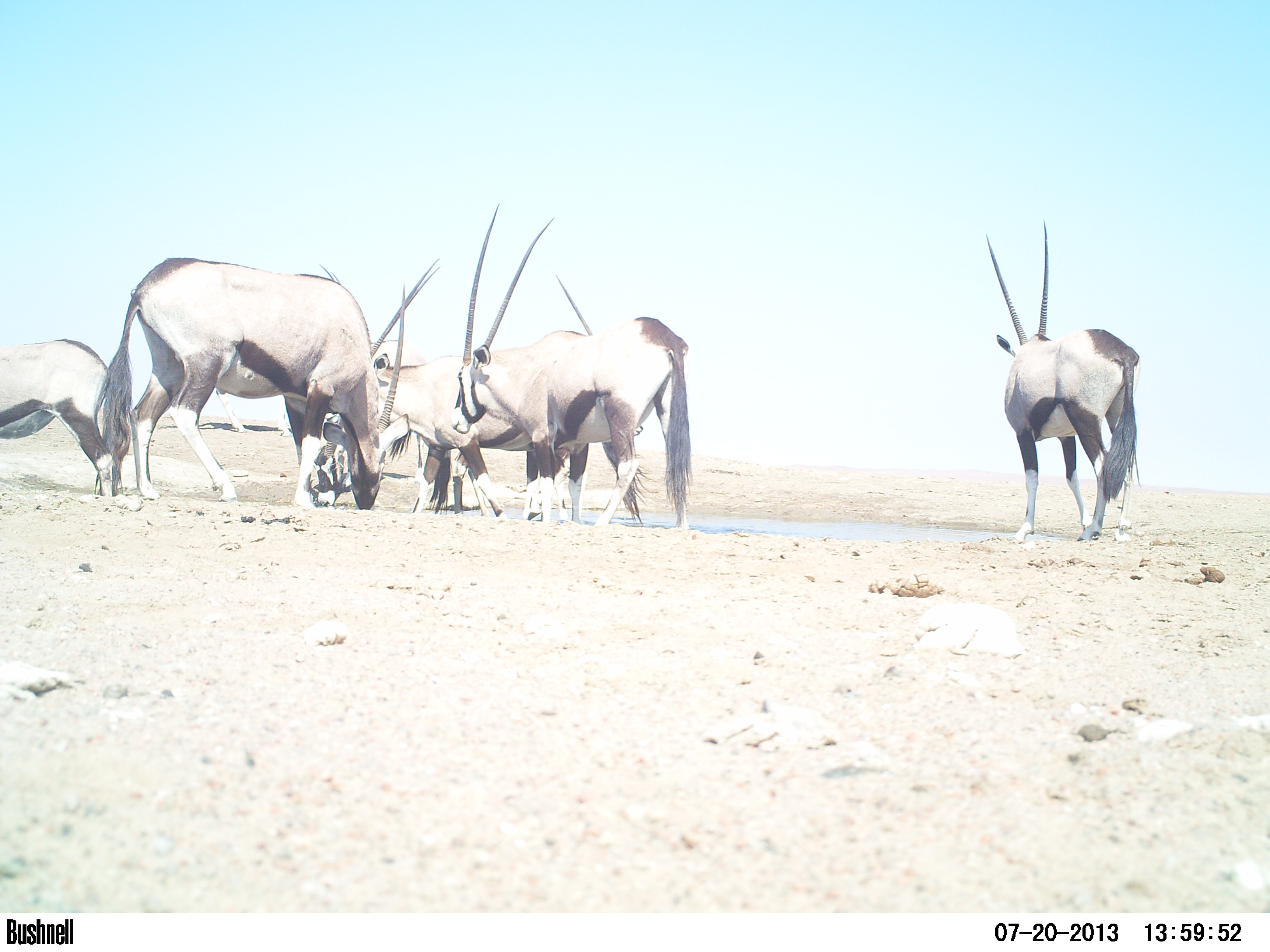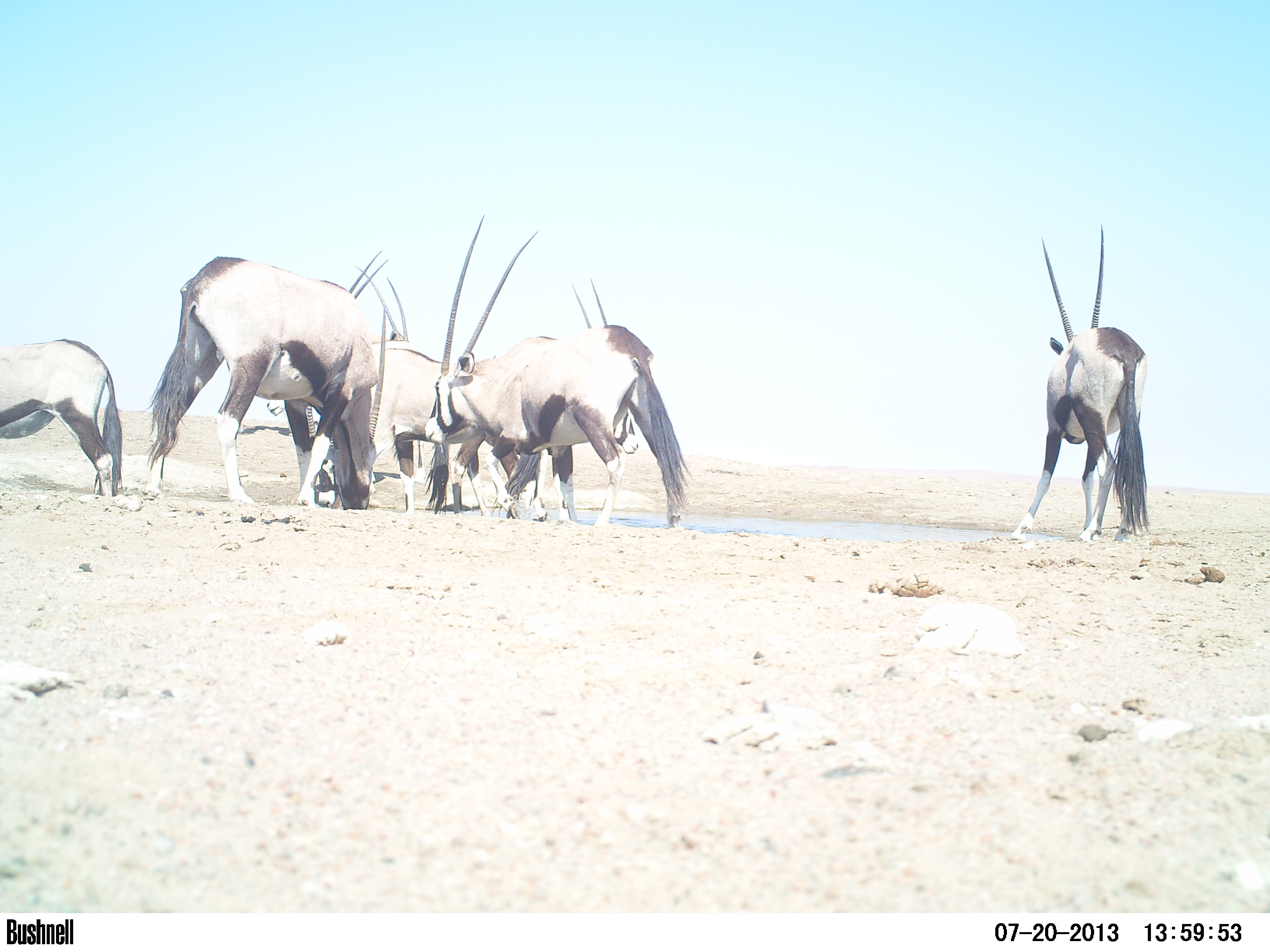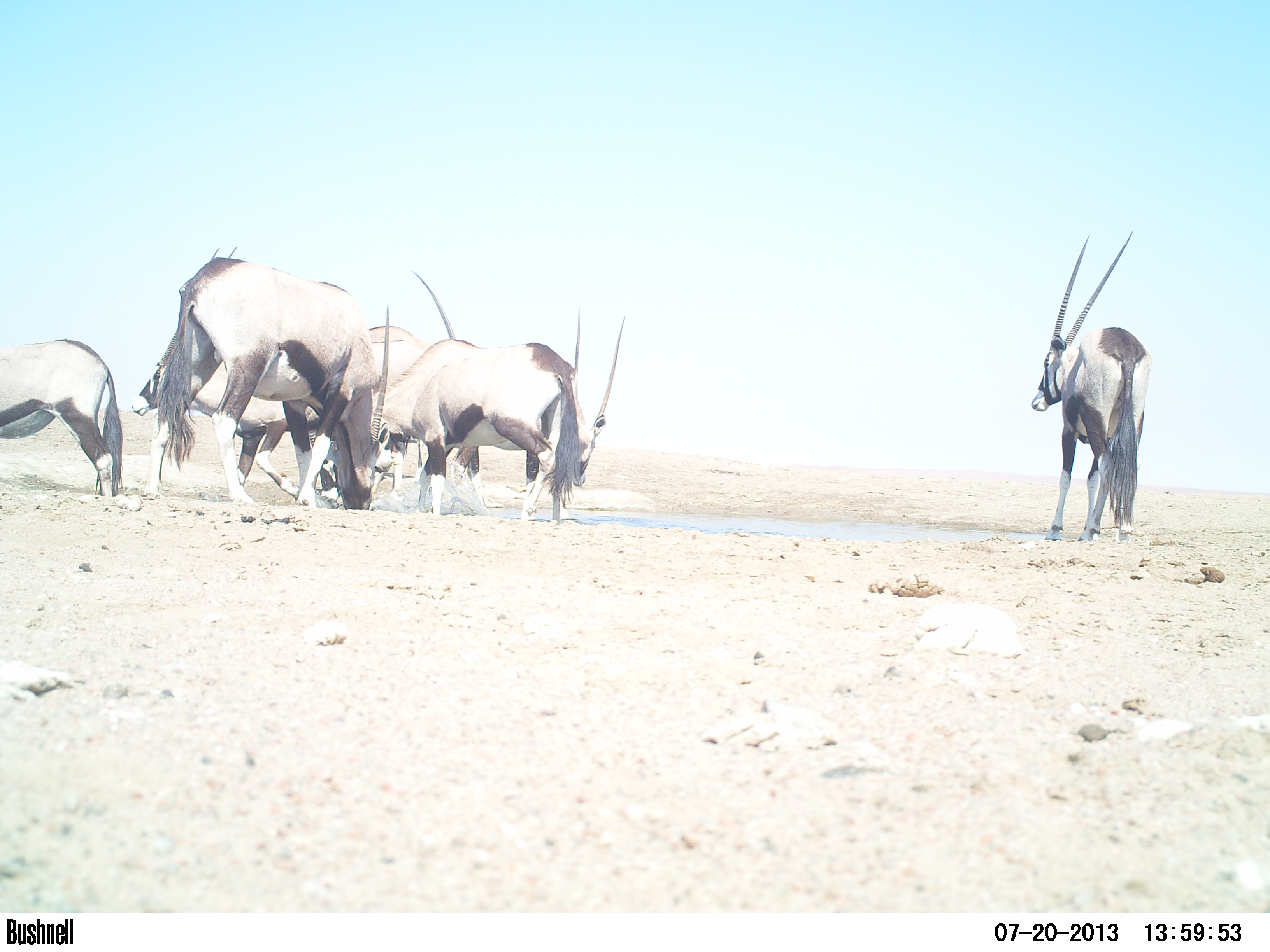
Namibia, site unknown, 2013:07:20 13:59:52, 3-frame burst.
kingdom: Animalia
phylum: Chordata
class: Mammalia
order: Artiodactyla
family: Bovidae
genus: Oryx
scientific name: Oryx gazella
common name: gemsbok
Oryx gazella (gemsbok).